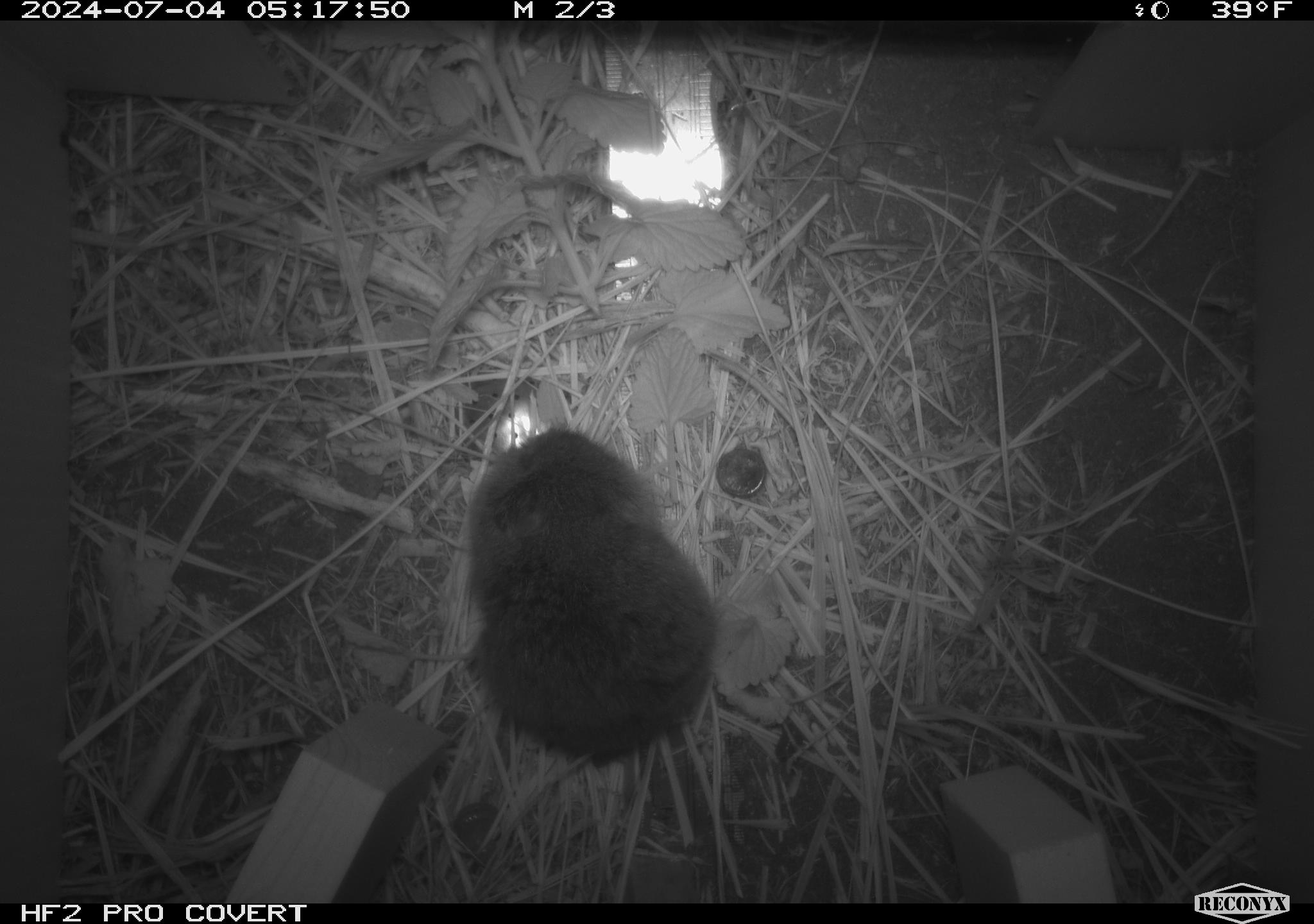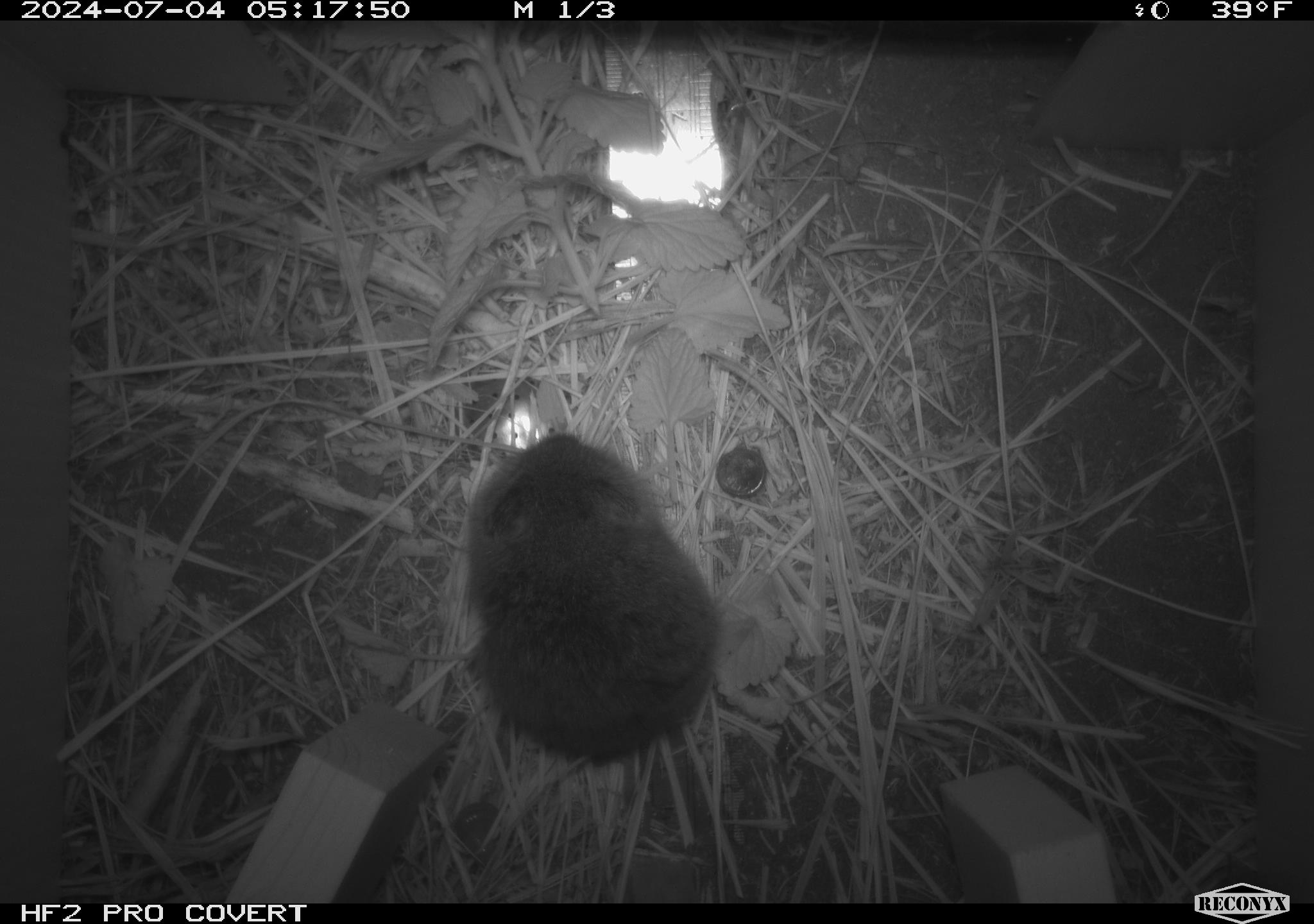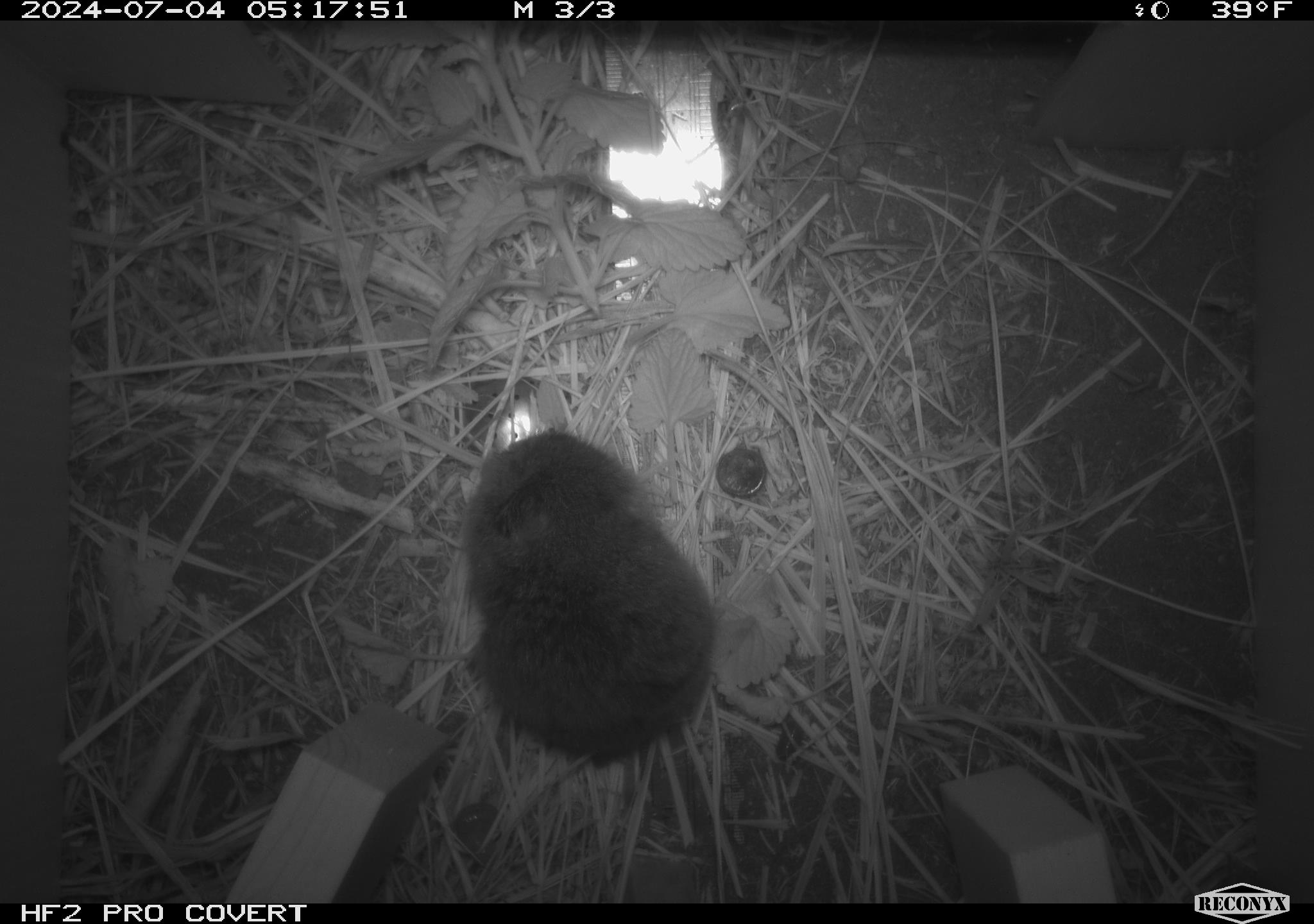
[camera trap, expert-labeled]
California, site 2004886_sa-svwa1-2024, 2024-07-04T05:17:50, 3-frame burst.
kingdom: Animalia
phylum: Chordata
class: Mammalia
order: Rodentia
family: Cricetidae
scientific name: Arvicolinae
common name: voles, lemmings, and muskrats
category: arvicolinae subfamily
Arvicolinae subfamily (voles, lemmings, and muskrats) (Arvicolinae).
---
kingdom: Animalia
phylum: Arthropoda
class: Malacostraca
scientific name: Malacostraca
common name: amphipods, crabs, isopods, krill, lobsters and shrimps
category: malacostracan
Malacostracan (amphipods, crabs, isopods, krill, lobsters and shrimps) (Malacostraca).